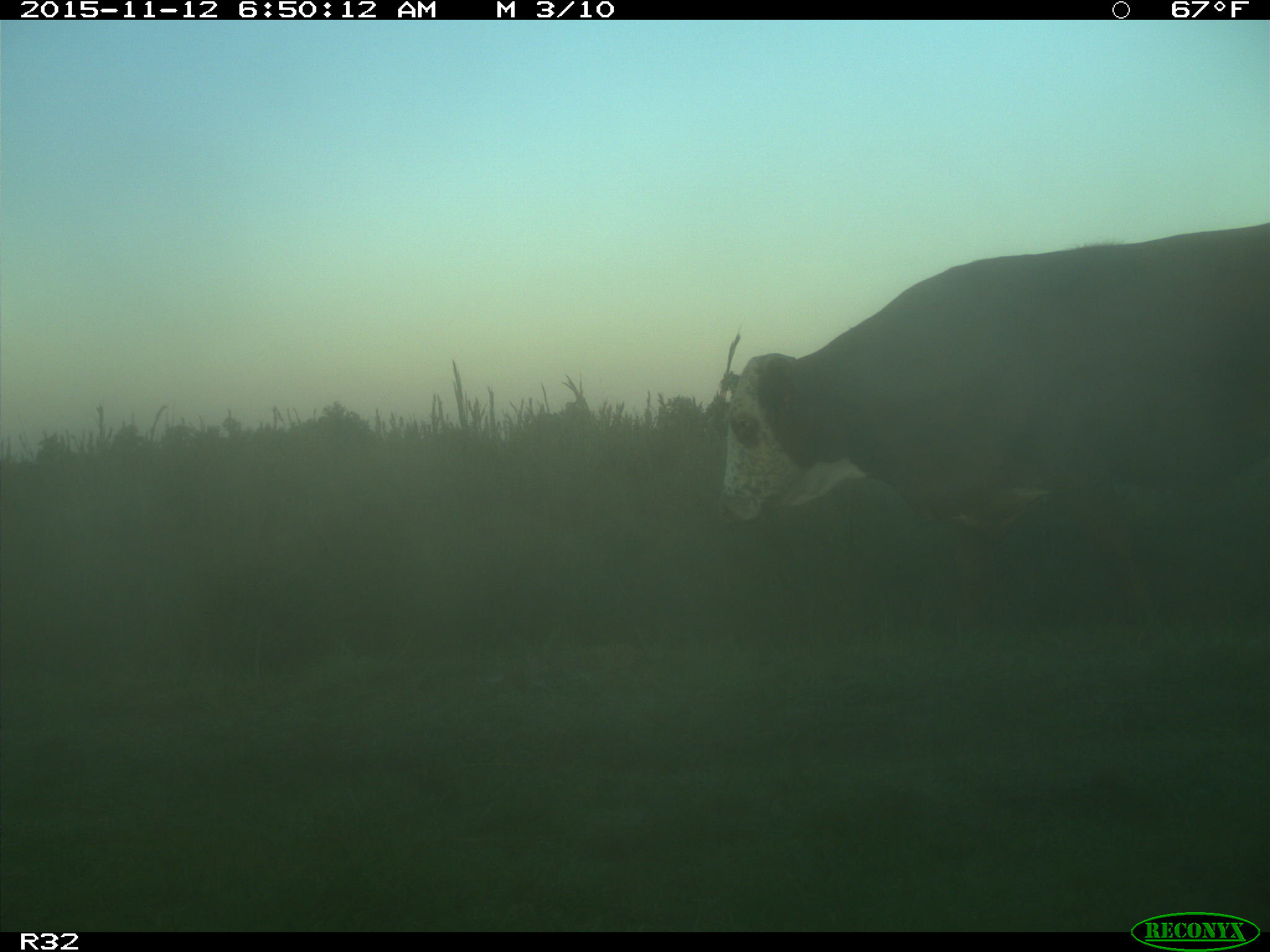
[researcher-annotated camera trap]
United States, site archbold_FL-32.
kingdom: Animalia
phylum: Chordata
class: Mammalia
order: Artiodactyla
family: Bovidae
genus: Bos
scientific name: Bos taurus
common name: domestic cow